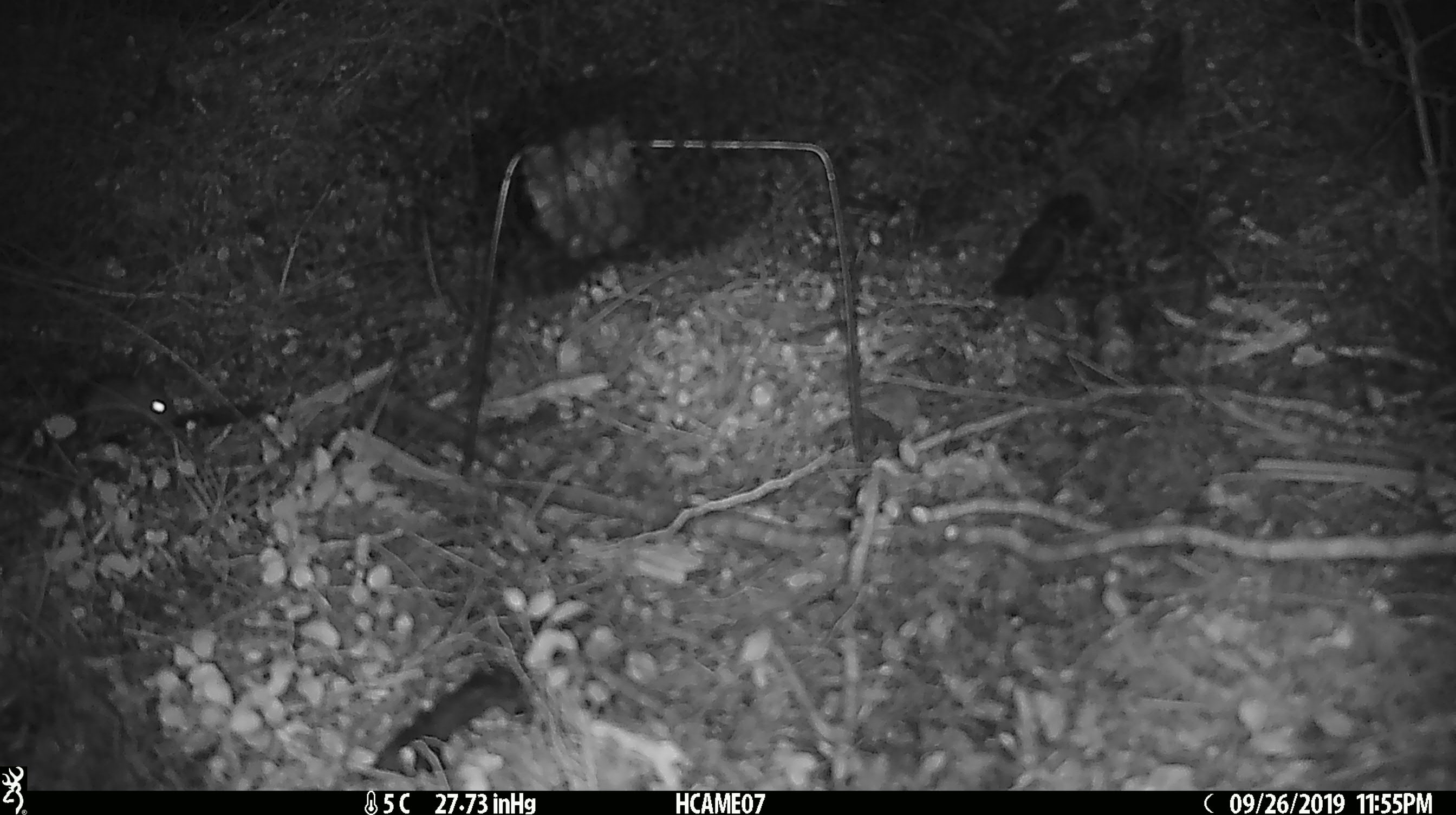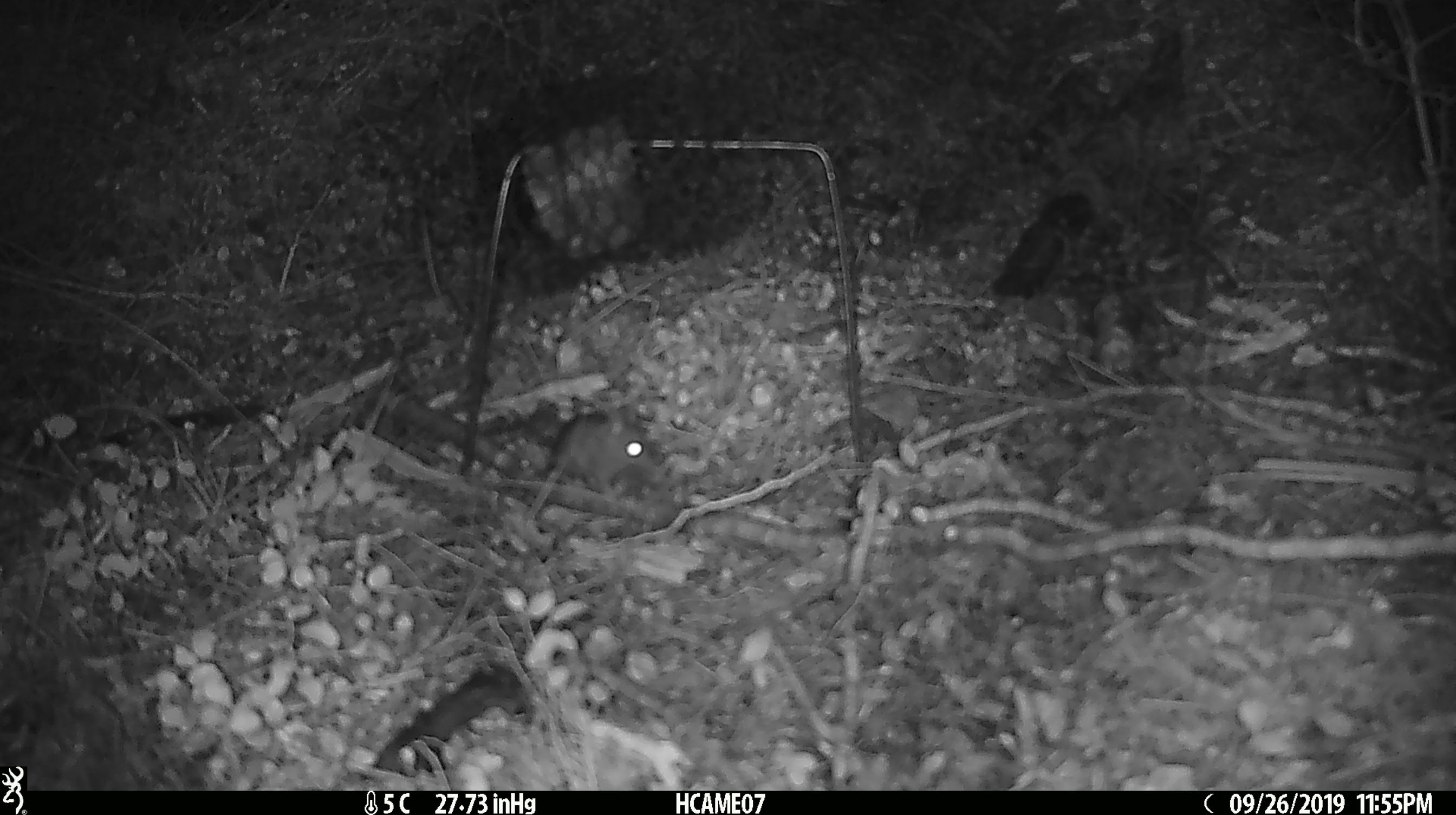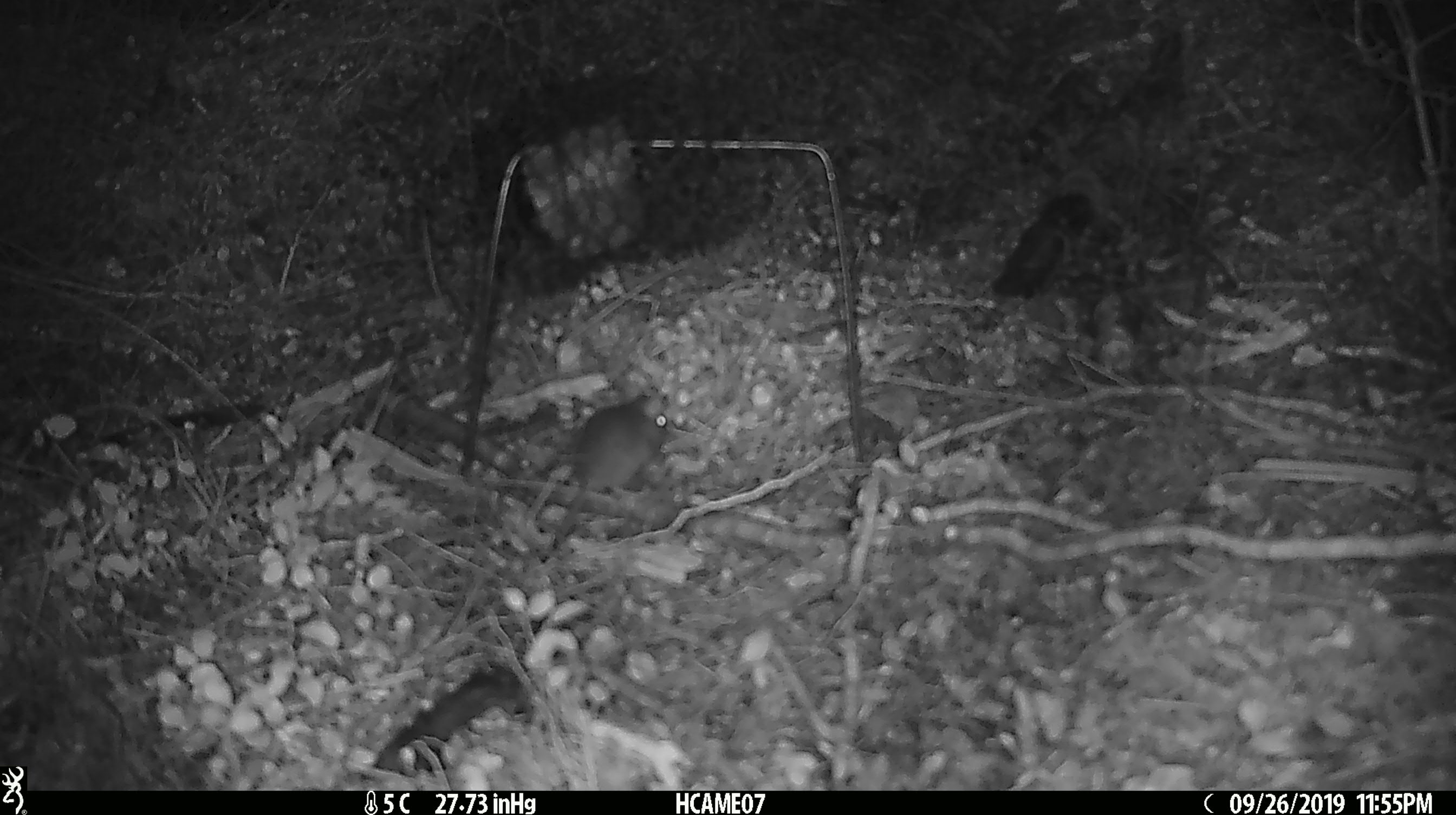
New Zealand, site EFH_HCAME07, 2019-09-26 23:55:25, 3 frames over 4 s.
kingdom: Animalia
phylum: Chordata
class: Mammalia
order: Rodentia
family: Muridae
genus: Mus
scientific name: Mus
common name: mouse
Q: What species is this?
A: Mouse (Mus).